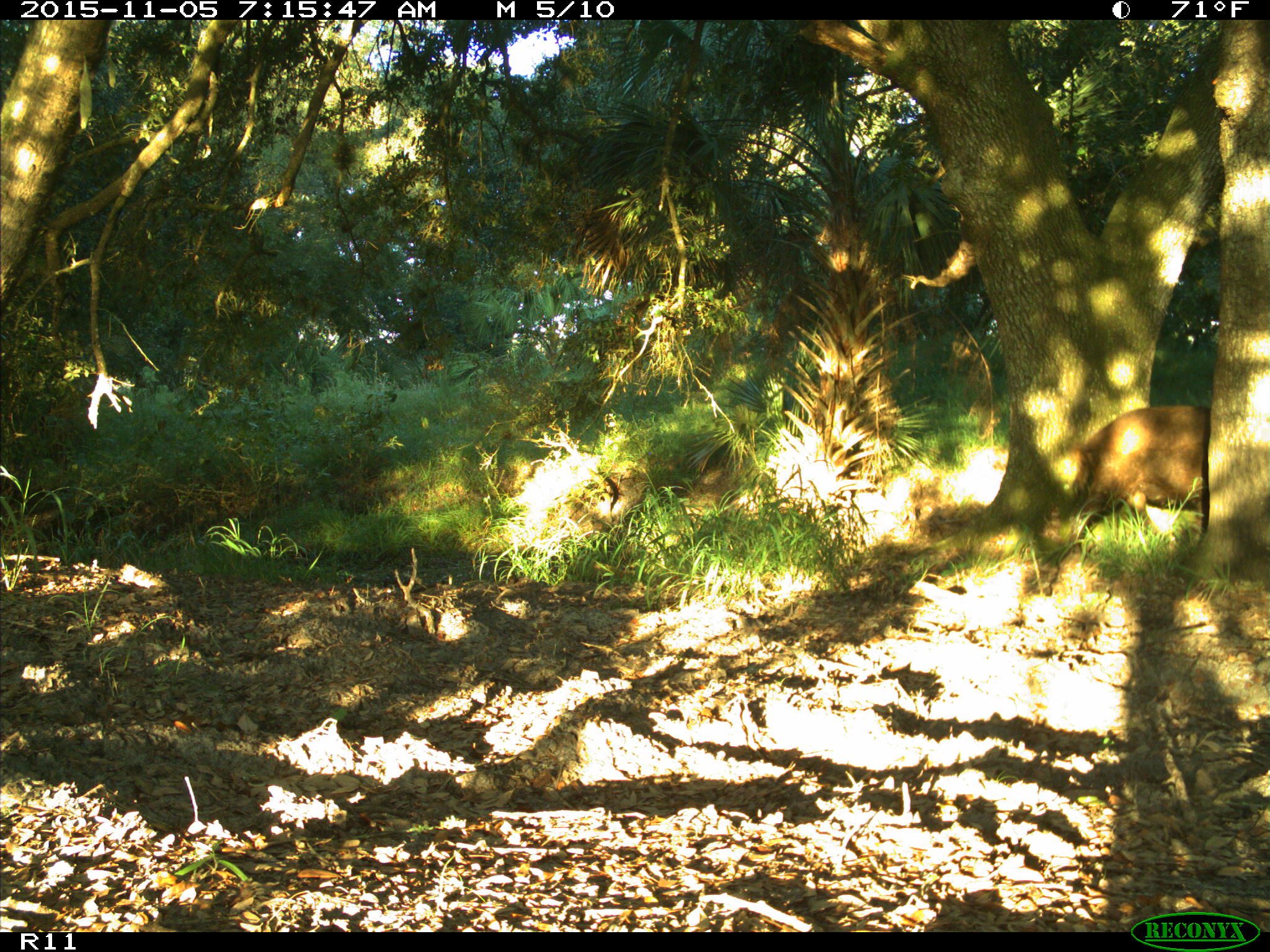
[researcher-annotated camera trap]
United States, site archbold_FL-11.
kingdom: Animalia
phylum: Chordata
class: Mammalia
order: Artiodactyla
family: Suidae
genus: Sus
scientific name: Sus scrofa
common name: wild boar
Sus scrofa (wild boar).